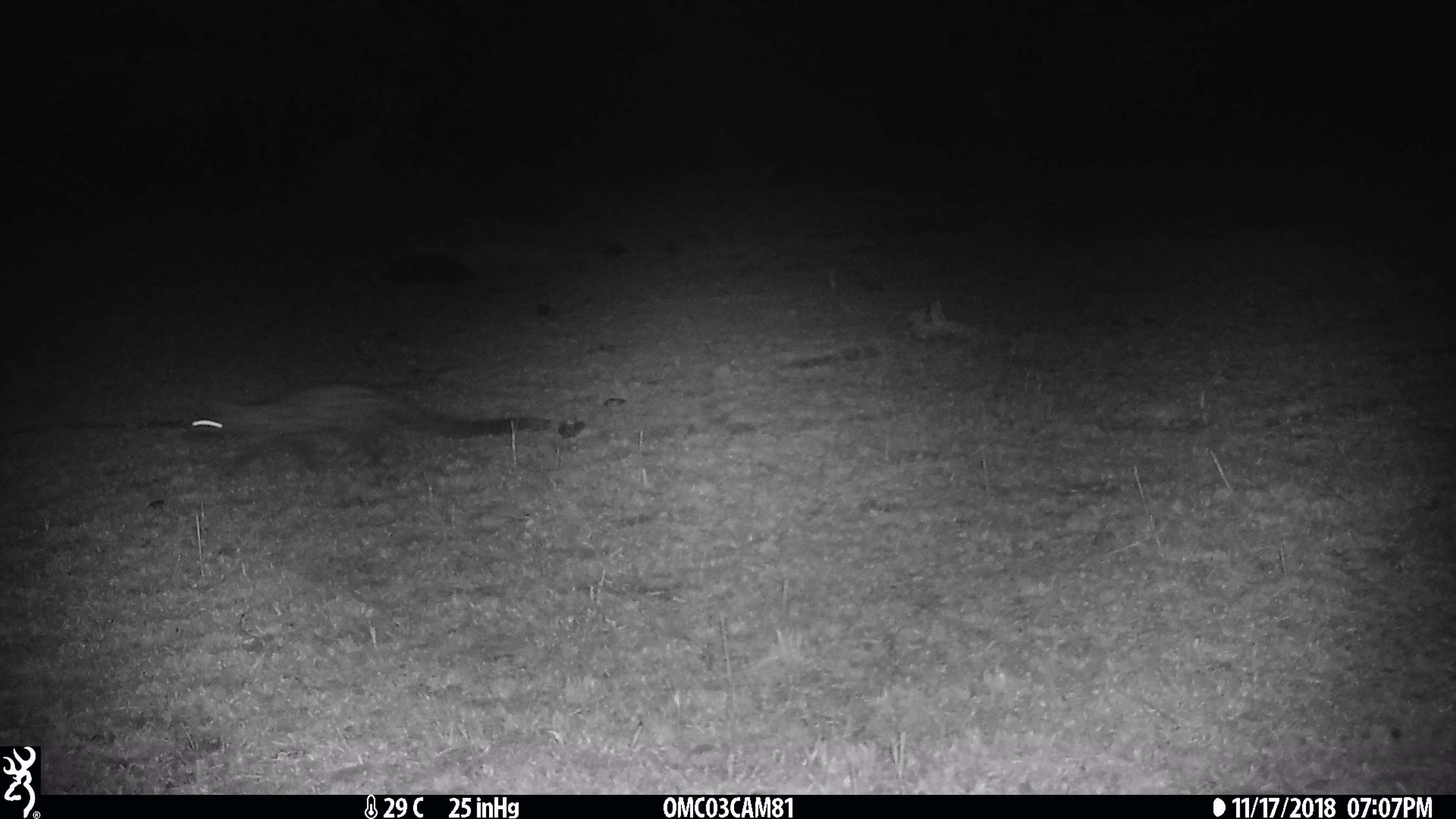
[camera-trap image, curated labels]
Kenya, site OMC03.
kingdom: Animalia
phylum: Chordata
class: Mammalia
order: Carnivora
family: Viverridae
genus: Genetta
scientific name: Genetta genetta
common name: genet